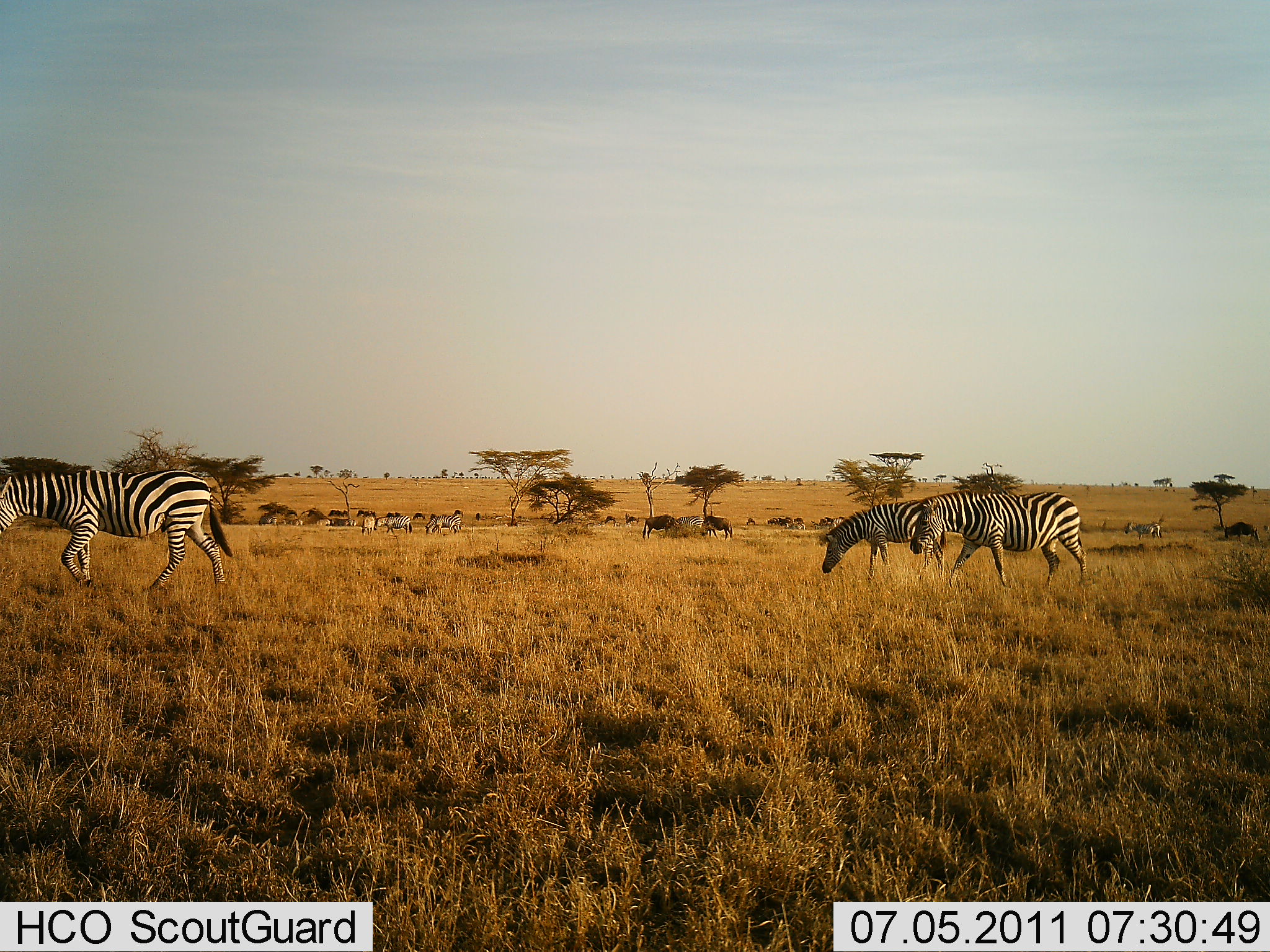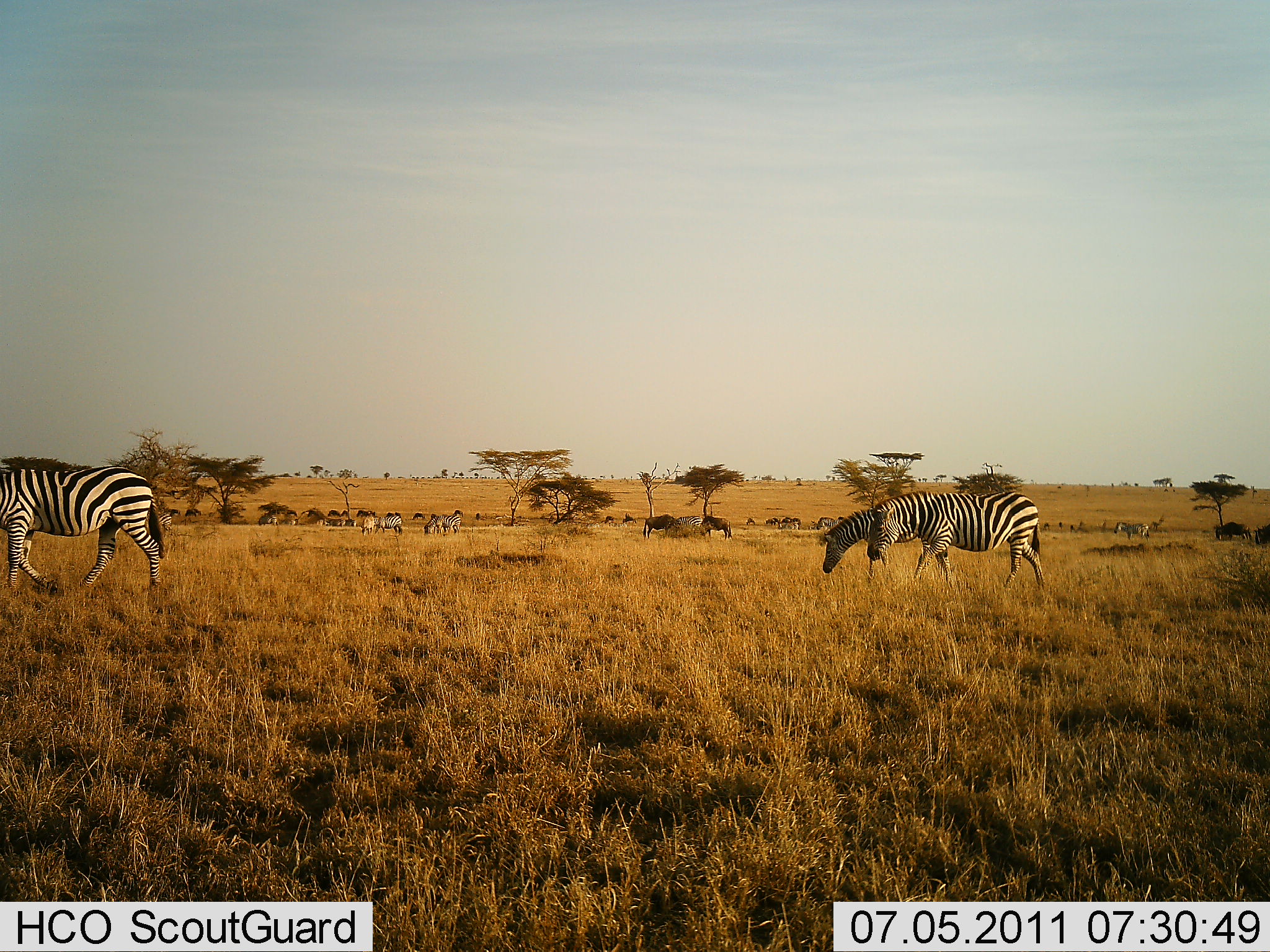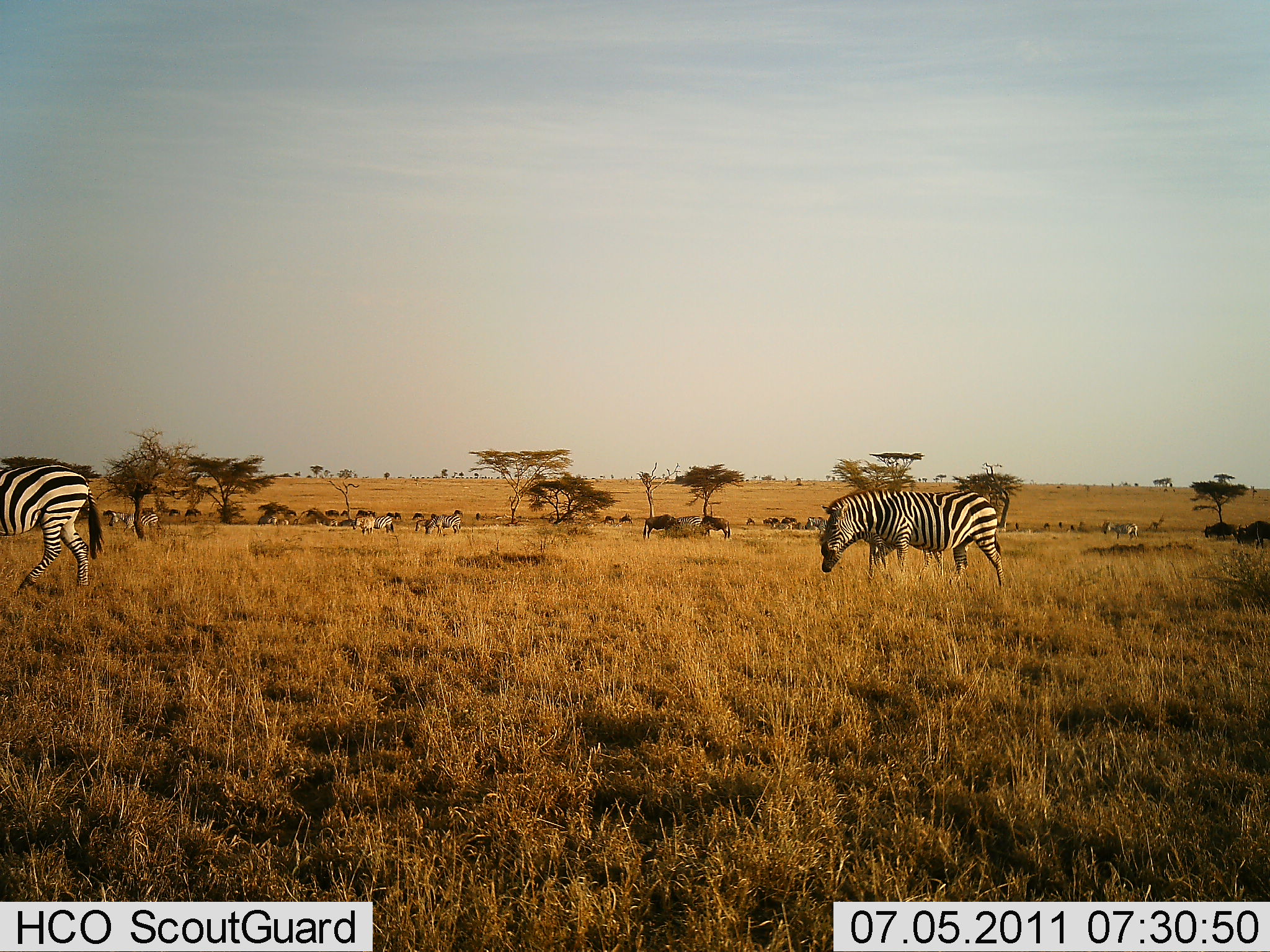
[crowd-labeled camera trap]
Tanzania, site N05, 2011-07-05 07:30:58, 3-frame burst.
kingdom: Animalia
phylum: Chordata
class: Mammalia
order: Artiodactyla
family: Bovidae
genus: Connochaetes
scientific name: Connochaetes taurinus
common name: blue wildebeest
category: wildebeest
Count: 11-50.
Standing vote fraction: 45%.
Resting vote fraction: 0%.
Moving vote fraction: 64%.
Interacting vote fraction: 0%.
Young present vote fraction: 0%.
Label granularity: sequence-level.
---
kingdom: Animalia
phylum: Chordata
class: Mammalia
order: Perissodactyla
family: Equidae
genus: Equus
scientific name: Equus quagga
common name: plains zebra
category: zebra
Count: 8.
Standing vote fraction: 40%.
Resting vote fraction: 0%.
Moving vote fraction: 85%.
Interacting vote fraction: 0%.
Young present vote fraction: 0%.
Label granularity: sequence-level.